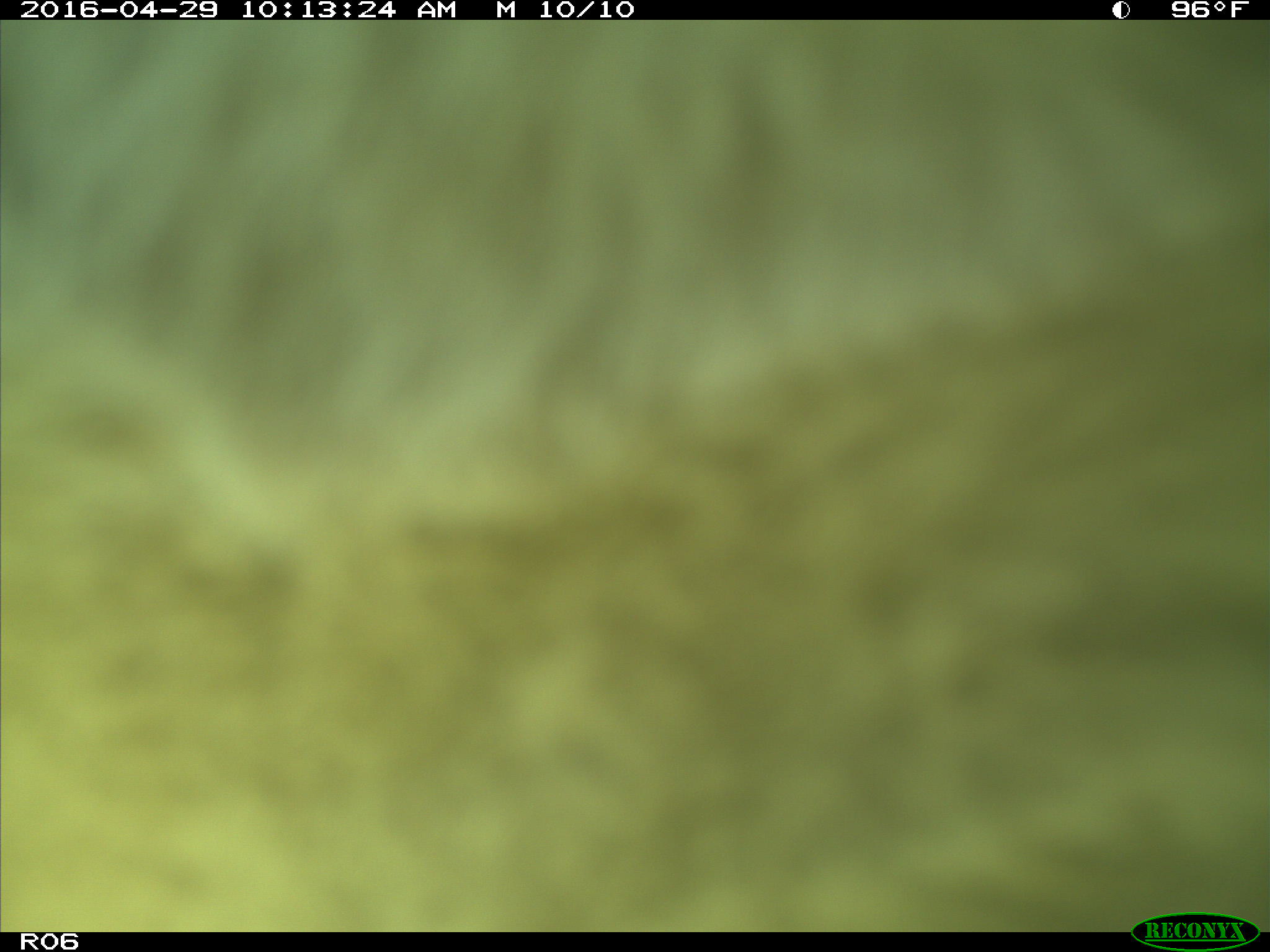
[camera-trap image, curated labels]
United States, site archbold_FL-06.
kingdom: Animalia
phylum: Chordata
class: Mammalia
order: Artiodactyla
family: Bovidae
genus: Bos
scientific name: Bos taurus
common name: domestic cow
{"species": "Bos taurus (domestic cow)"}